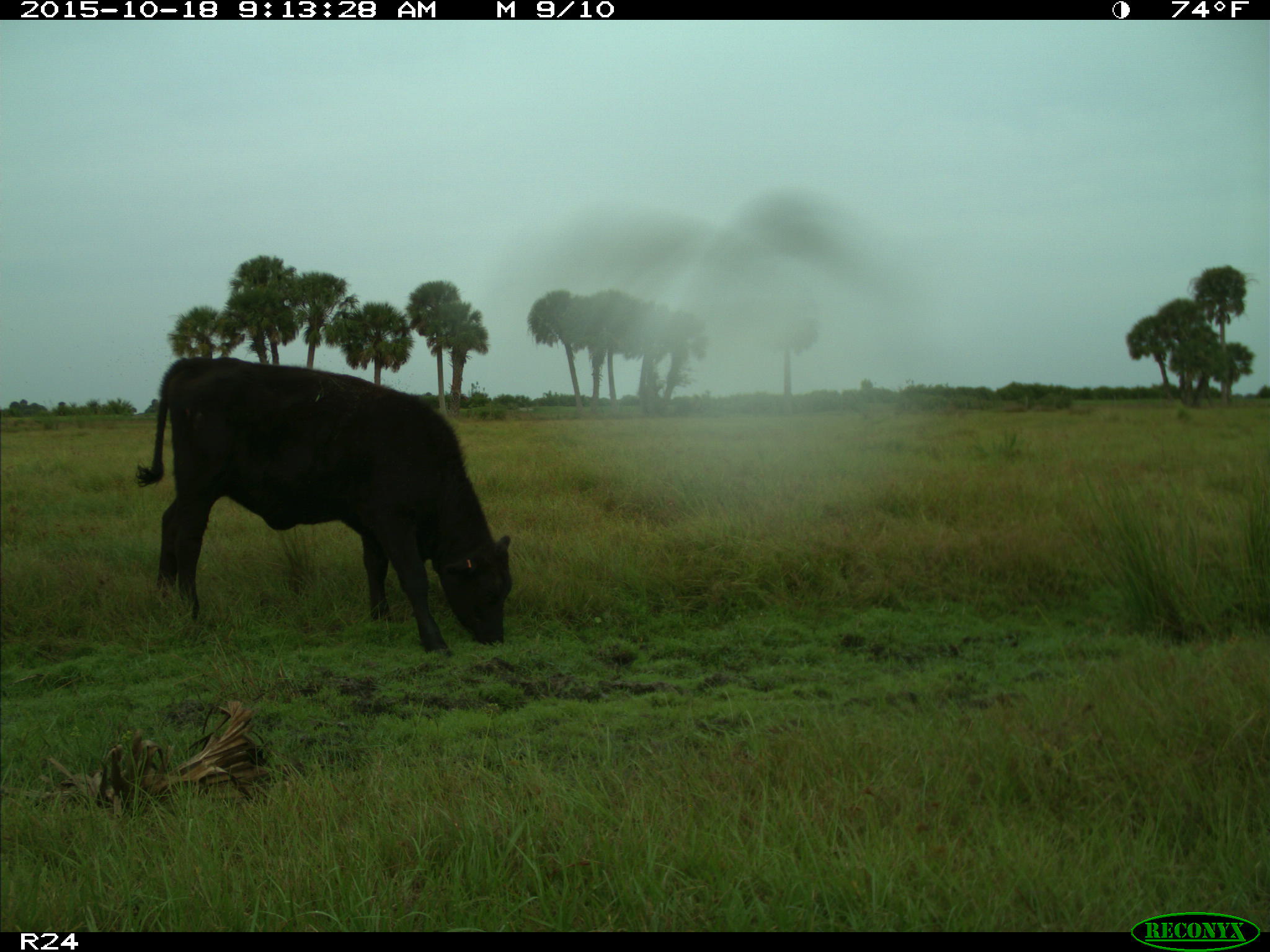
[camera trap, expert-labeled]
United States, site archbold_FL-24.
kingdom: Animalia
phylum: Chordata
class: Mammalia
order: Artiodactyla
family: Bovidae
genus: Bos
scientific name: Bos taurus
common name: domestic cow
Bos taurus (domestic cow).